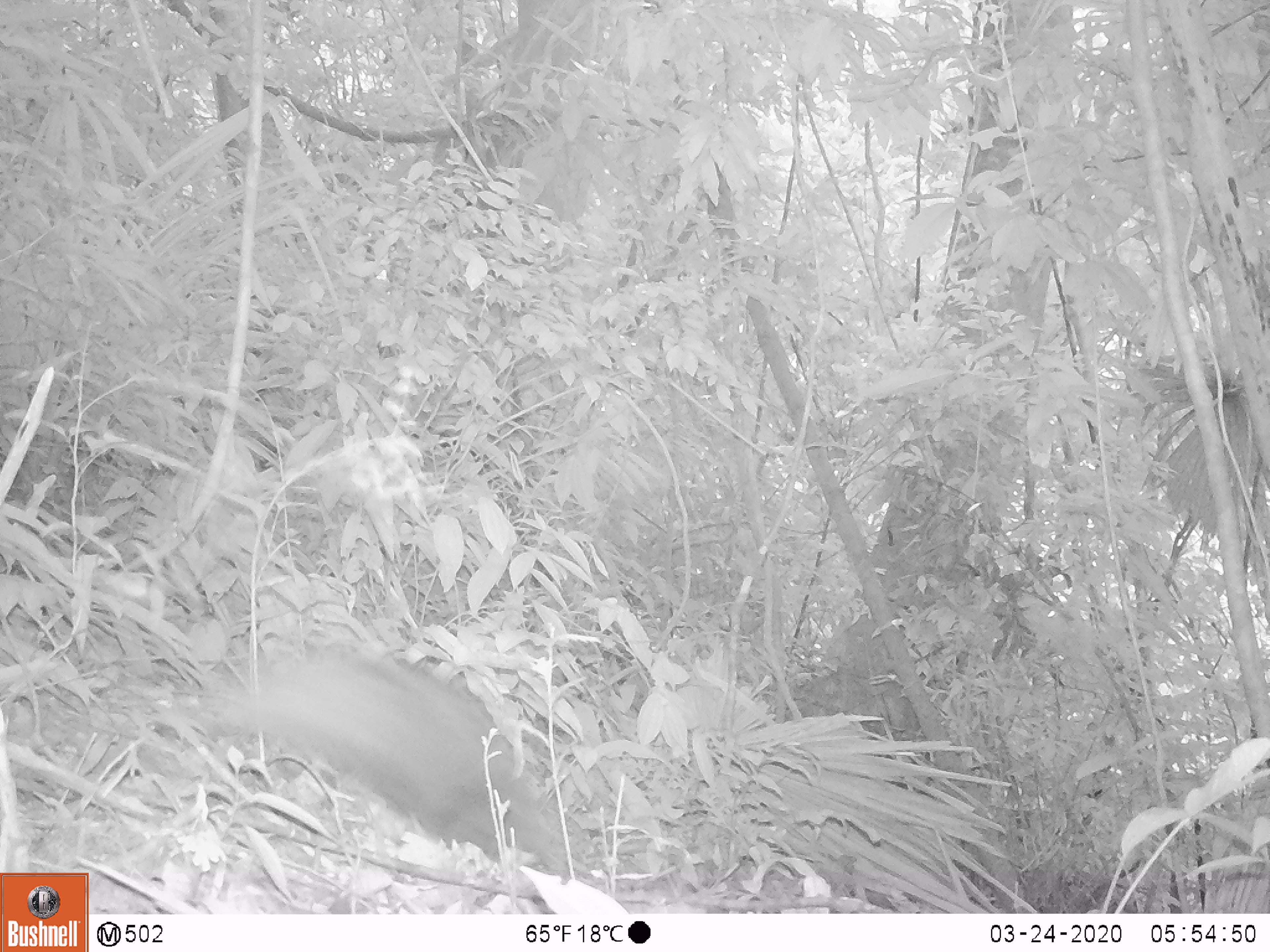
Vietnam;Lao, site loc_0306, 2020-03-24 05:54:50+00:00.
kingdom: Animalia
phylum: Chordata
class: Mammalia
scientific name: Mammalia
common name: mammal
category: unidentified mammal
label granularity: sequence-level